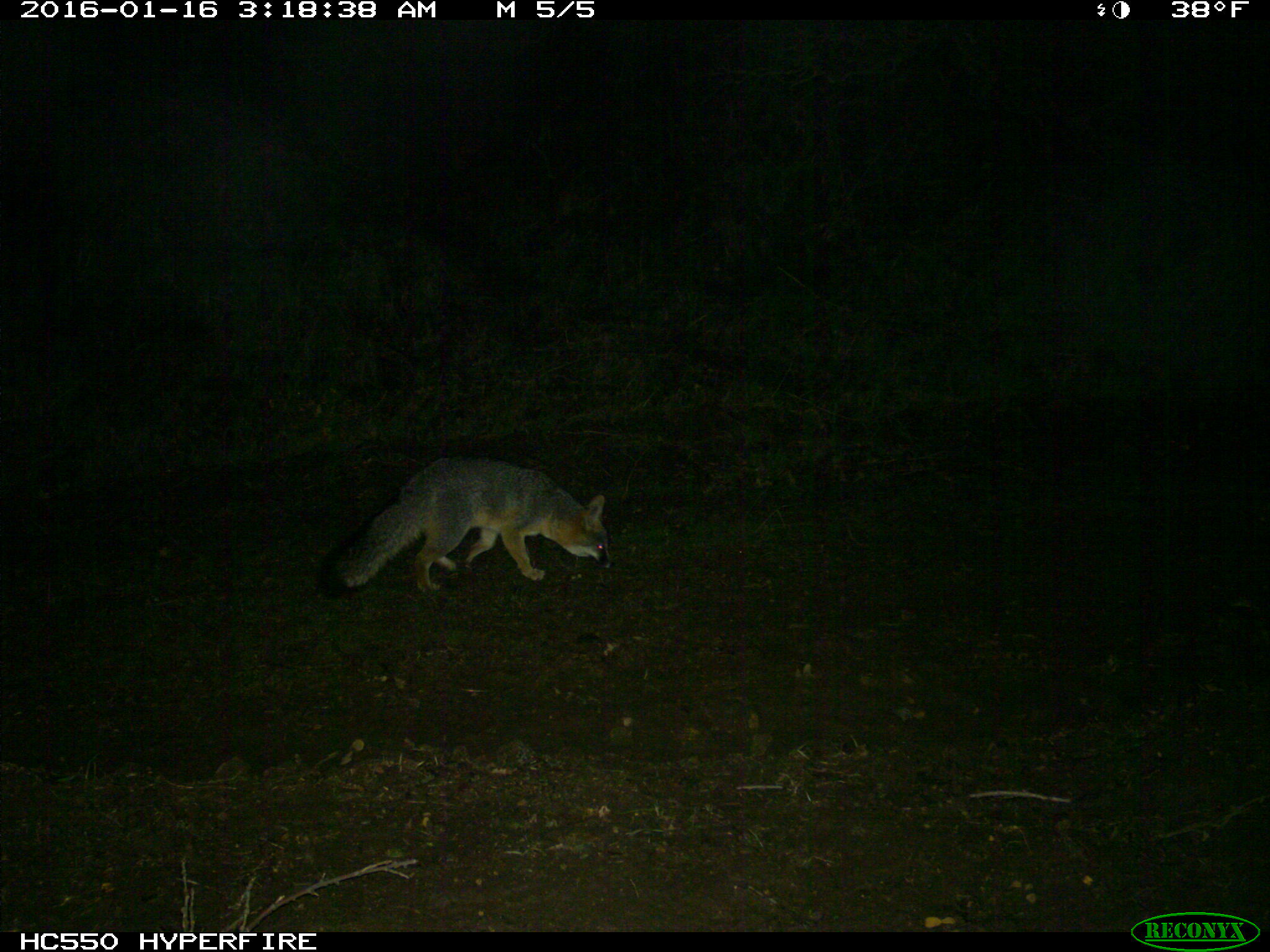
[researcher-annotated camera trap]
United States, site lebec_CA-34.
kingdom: Animalia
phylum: Chordata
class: Mammalia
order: Carnivora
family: Canidae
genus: Urocyon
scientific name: Urocyon cinereoargenteus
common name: gray fox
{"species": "Urocyon cinereoargenteus (gray fox)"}